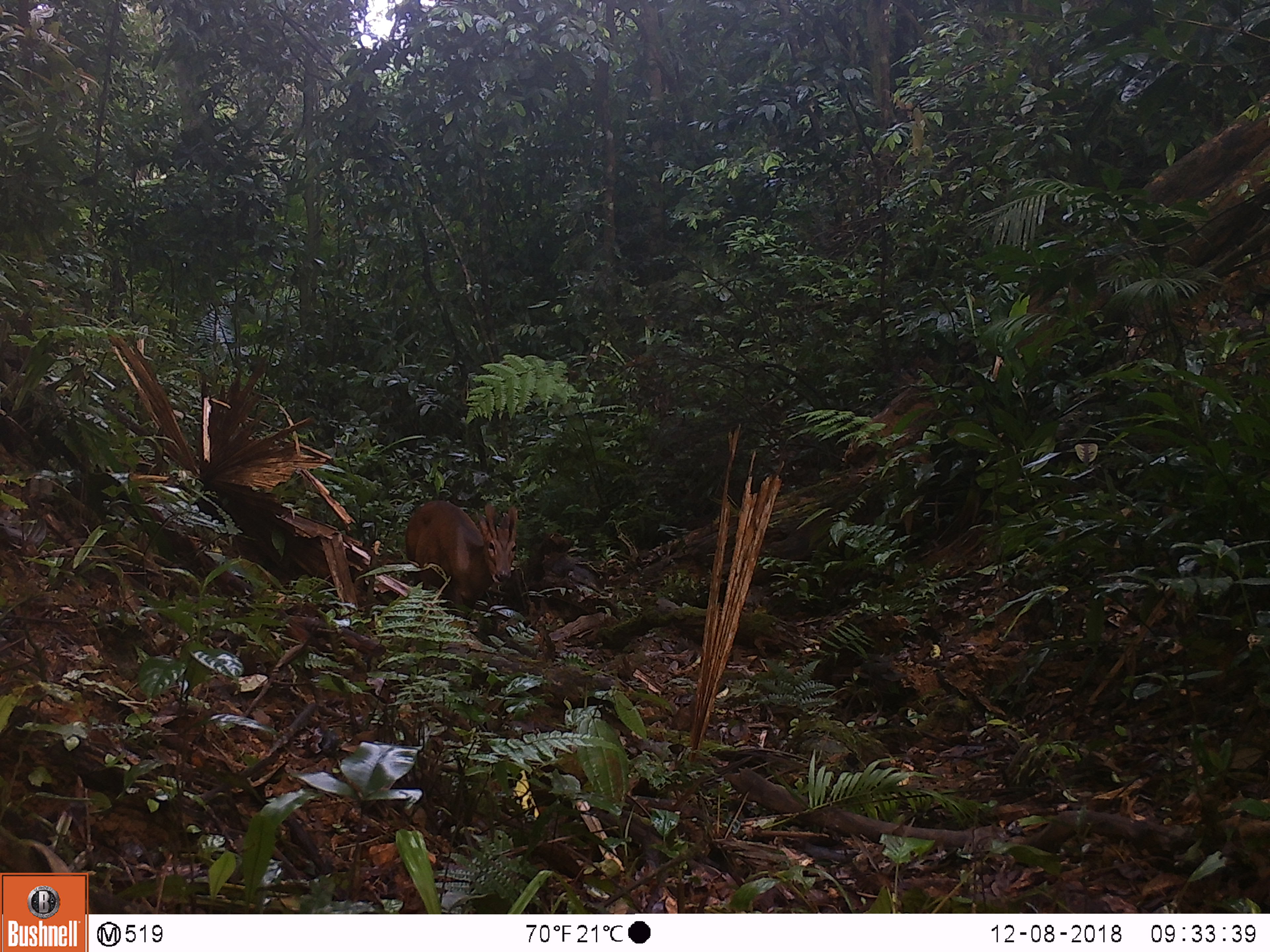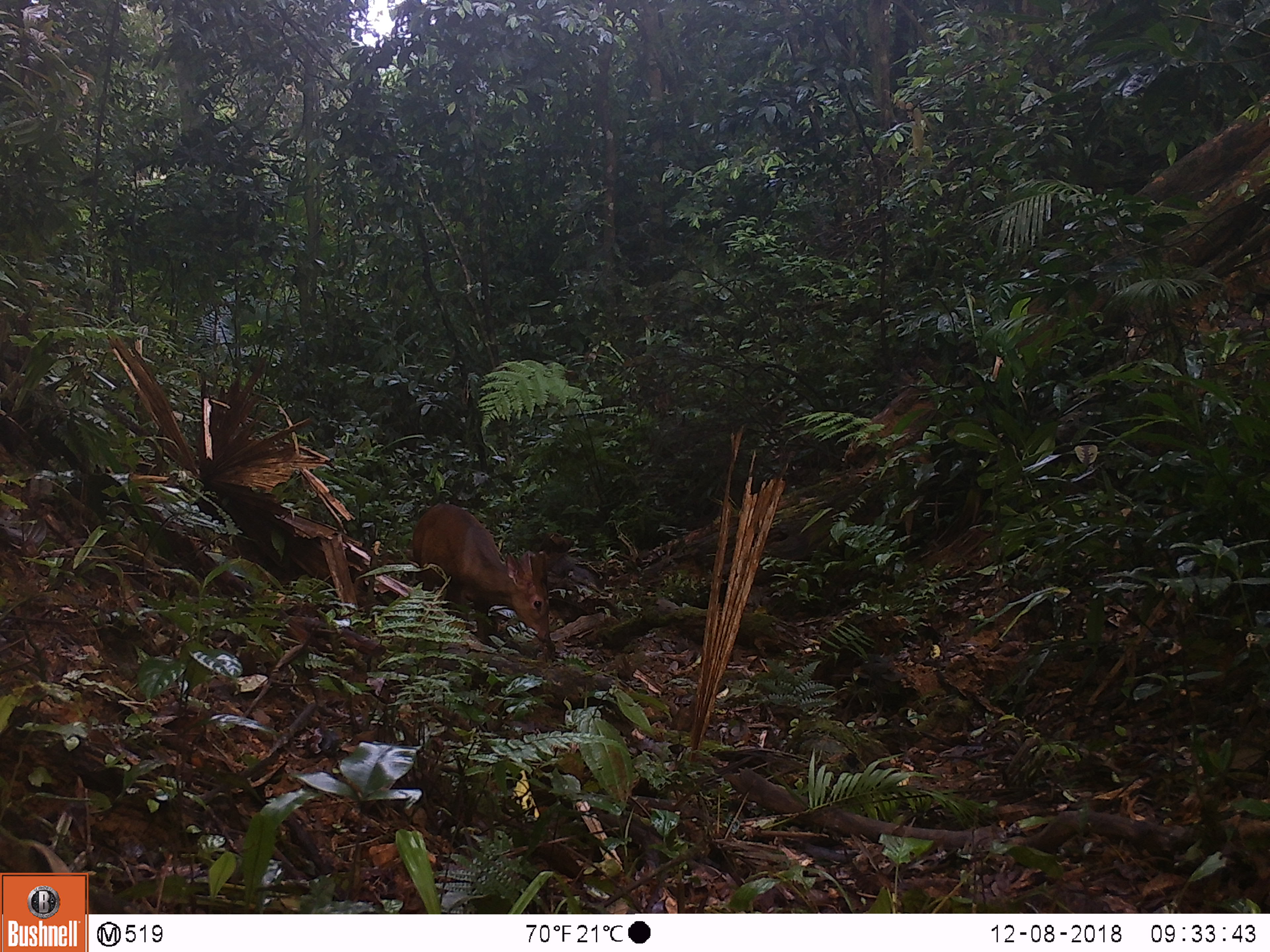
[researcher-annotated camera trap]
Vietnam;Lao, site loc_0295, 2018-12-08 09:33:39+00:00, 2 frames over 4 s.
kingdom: Animalia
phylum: Chordata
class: Mammalia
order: Artiodactyla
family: Cervidae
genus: Muntiacus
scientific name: Muntiacus vuquangensis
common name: large-antlered muntjac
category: large antlered muntjac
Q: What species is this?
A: Large antlered muntjac (large-antlered muntjac) (Muntiacus vuquangensis).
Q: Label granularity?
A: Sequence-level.